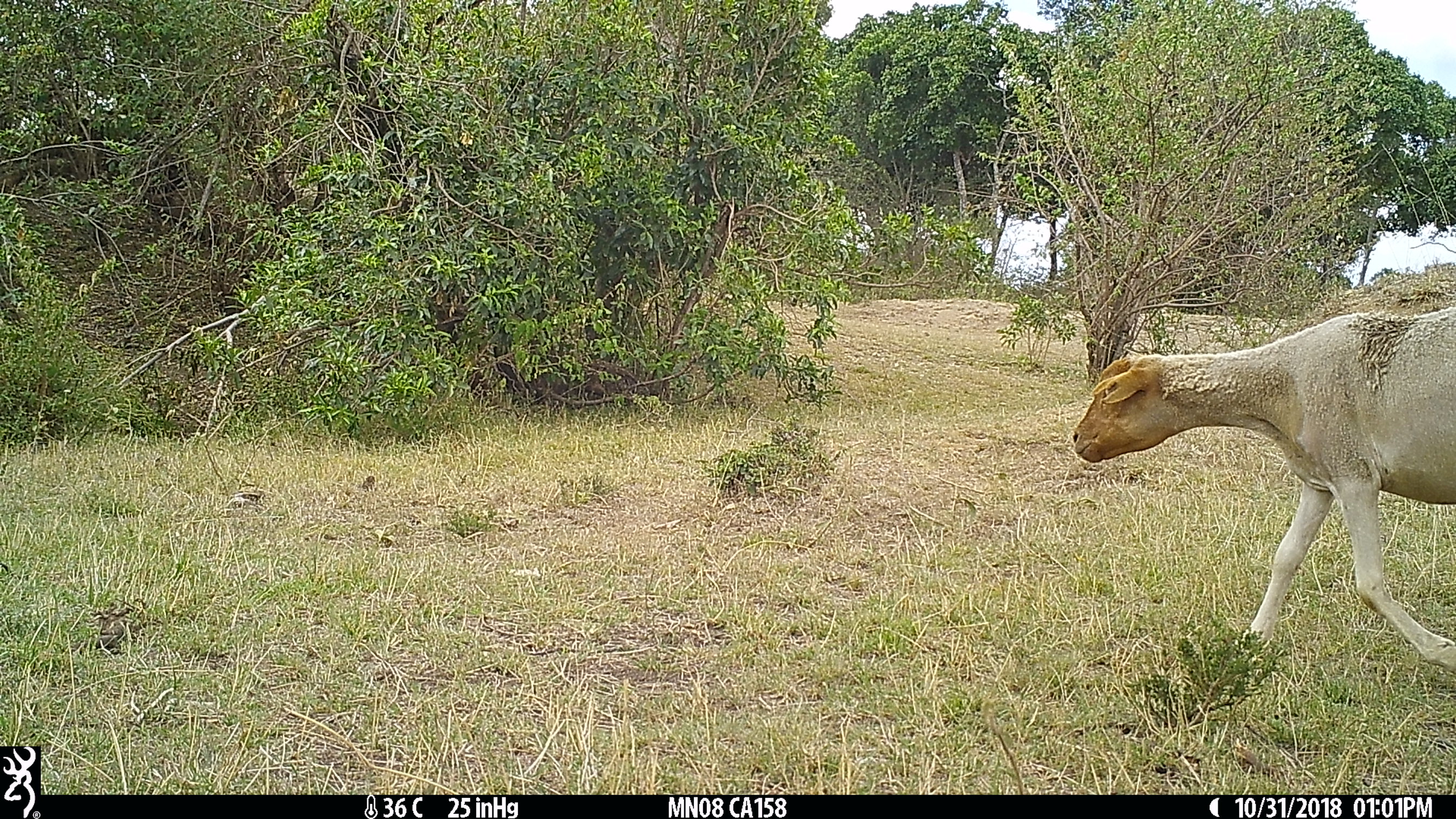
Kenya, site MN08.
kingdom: Animalia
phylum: Chordata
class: Mammalia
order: Artiodactyla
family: Bovidae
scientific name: Bovidae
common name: sheep or goat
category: shoat